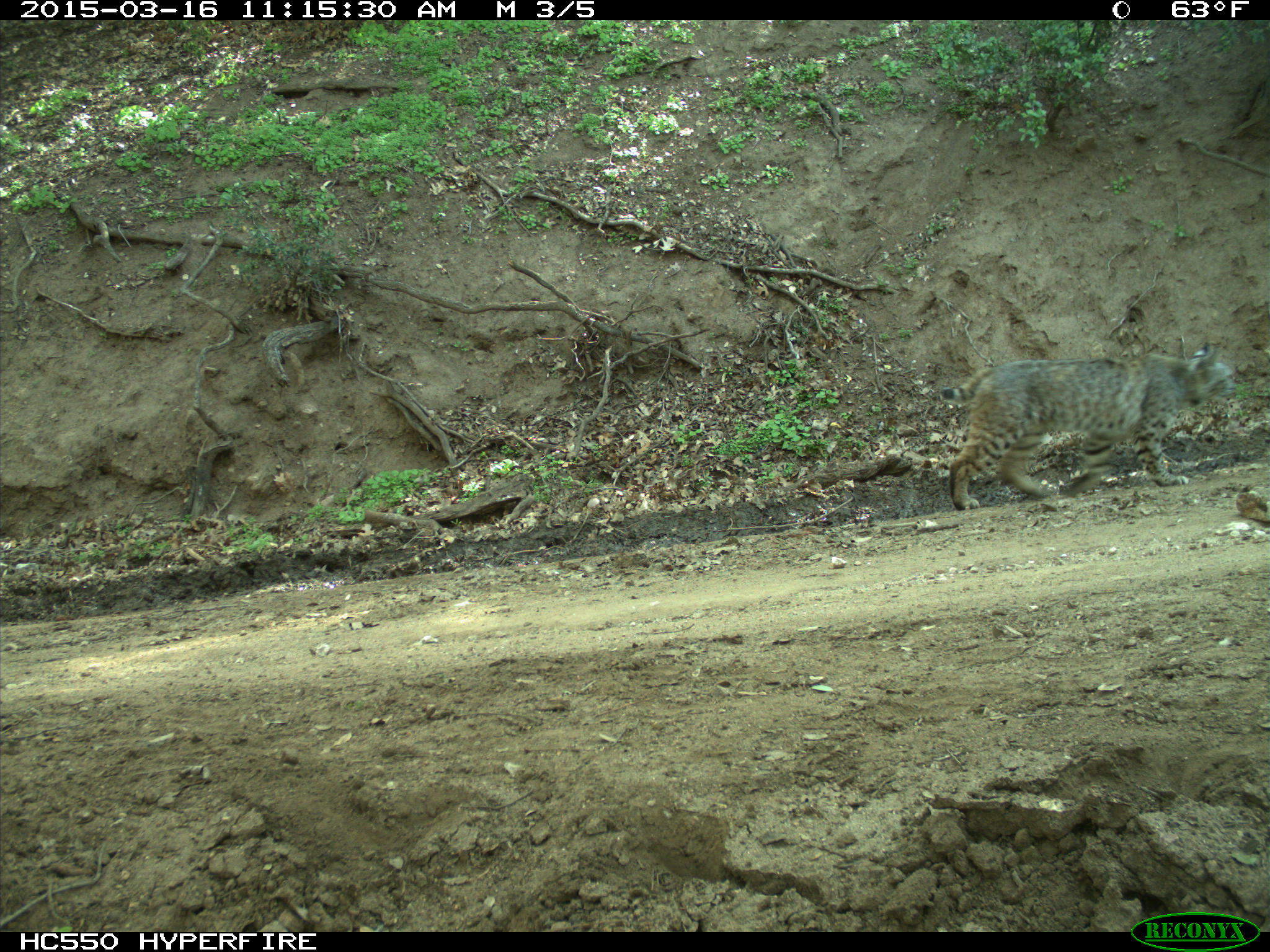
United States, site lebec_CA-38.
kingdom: Animalia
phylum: Chordata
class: Mammalia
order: Carnivora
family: Felidae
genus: Lynx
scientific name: Lynx rufus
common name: bobcat